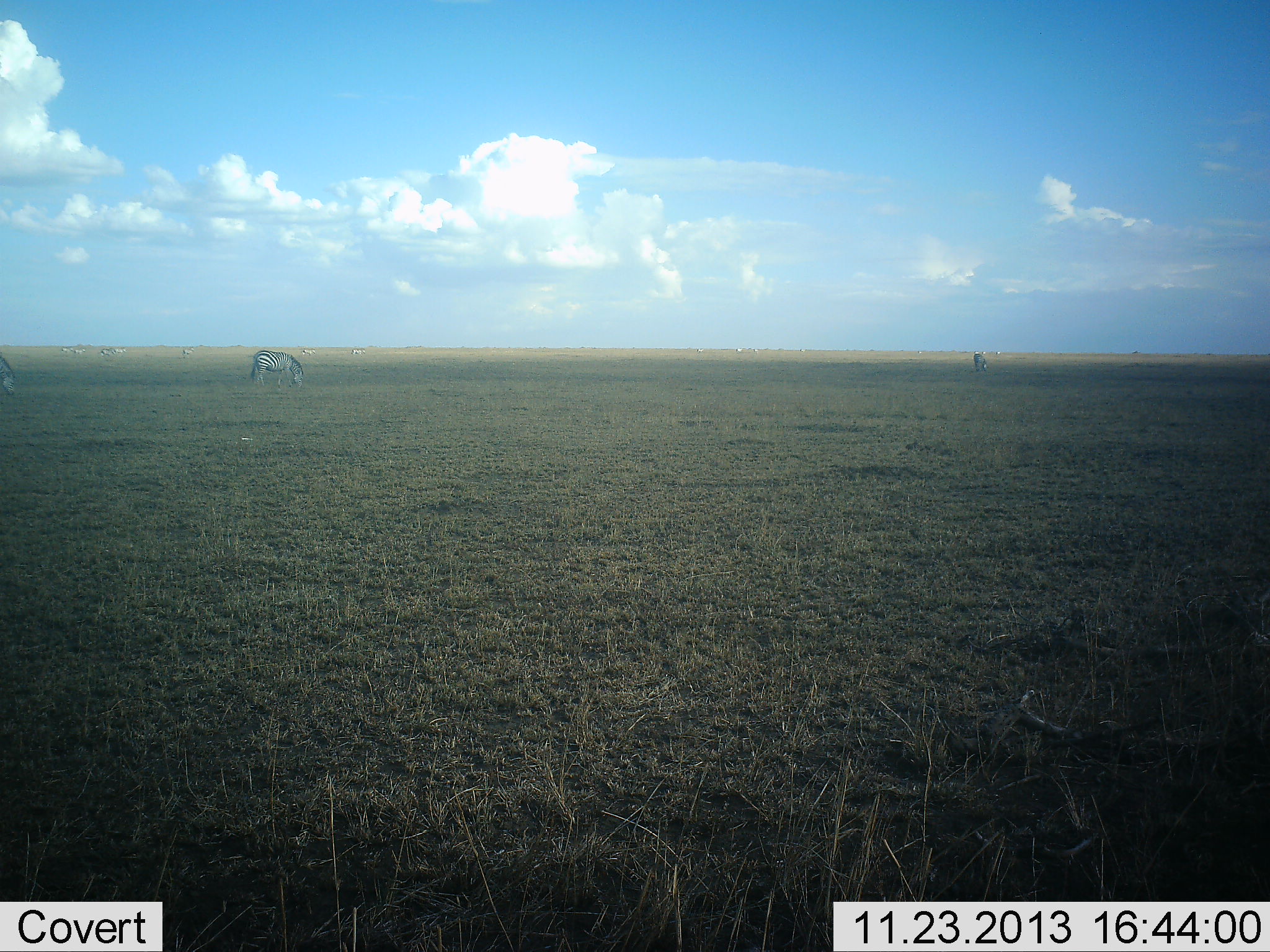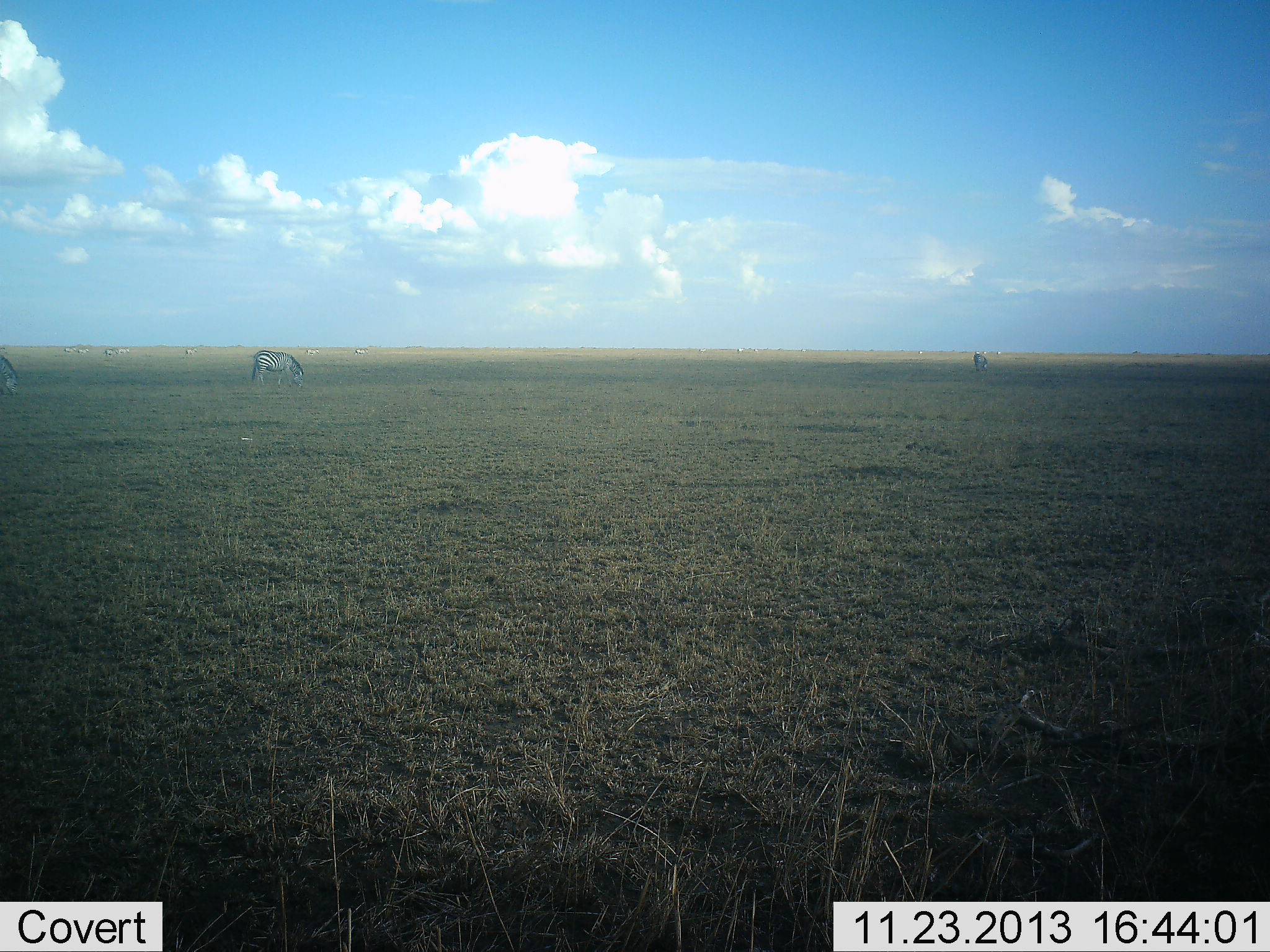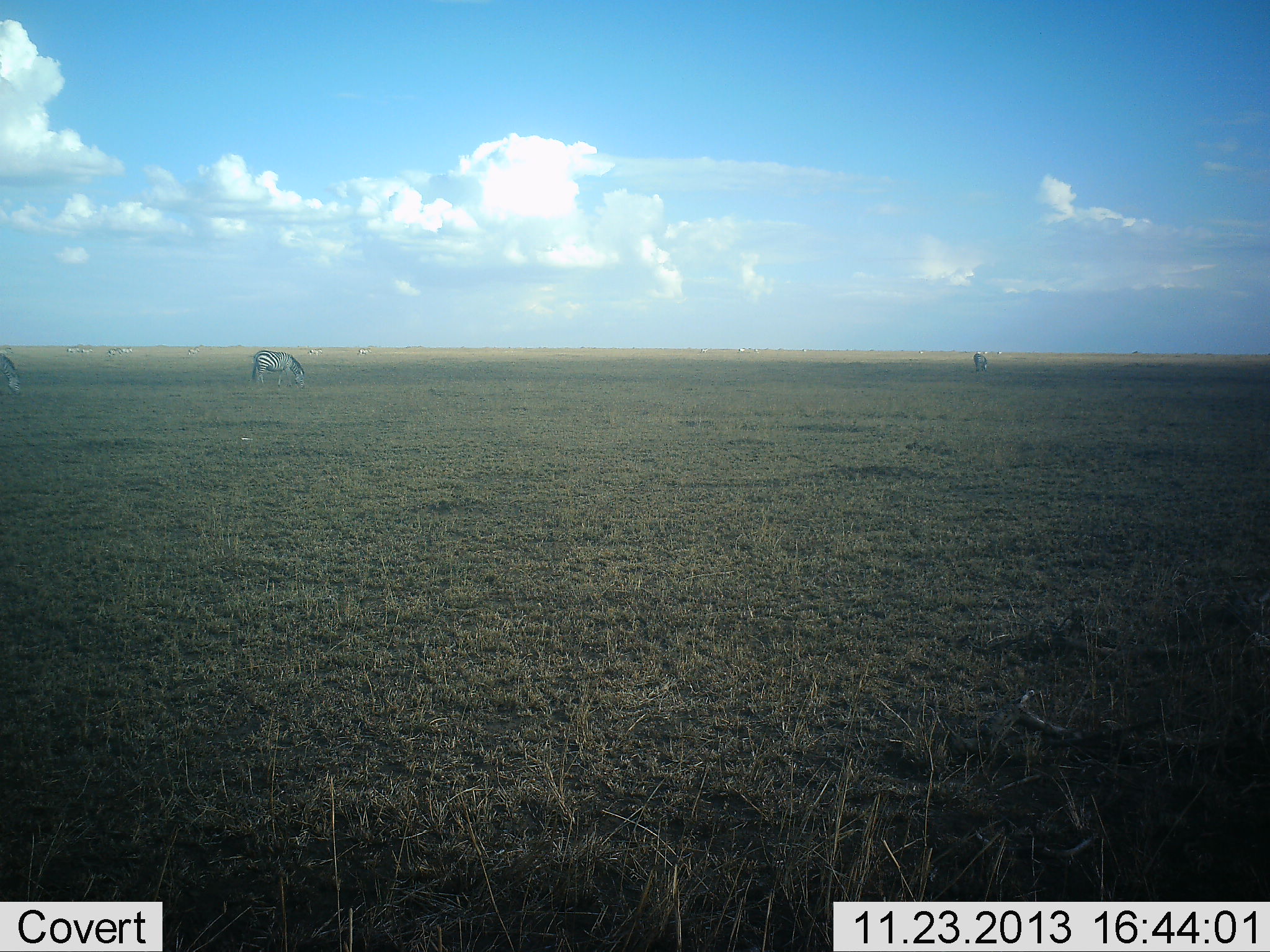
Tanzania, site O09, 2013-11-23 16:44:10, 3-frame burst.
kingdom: Animalia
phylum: Chordata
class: Mammalia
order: Perissodactyla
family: Equidae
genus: Equus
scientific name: Equus quagga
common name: plains zebra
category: zebra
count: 3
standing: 50%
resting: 0%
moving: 0%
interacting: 0%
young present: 0%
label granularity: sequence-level